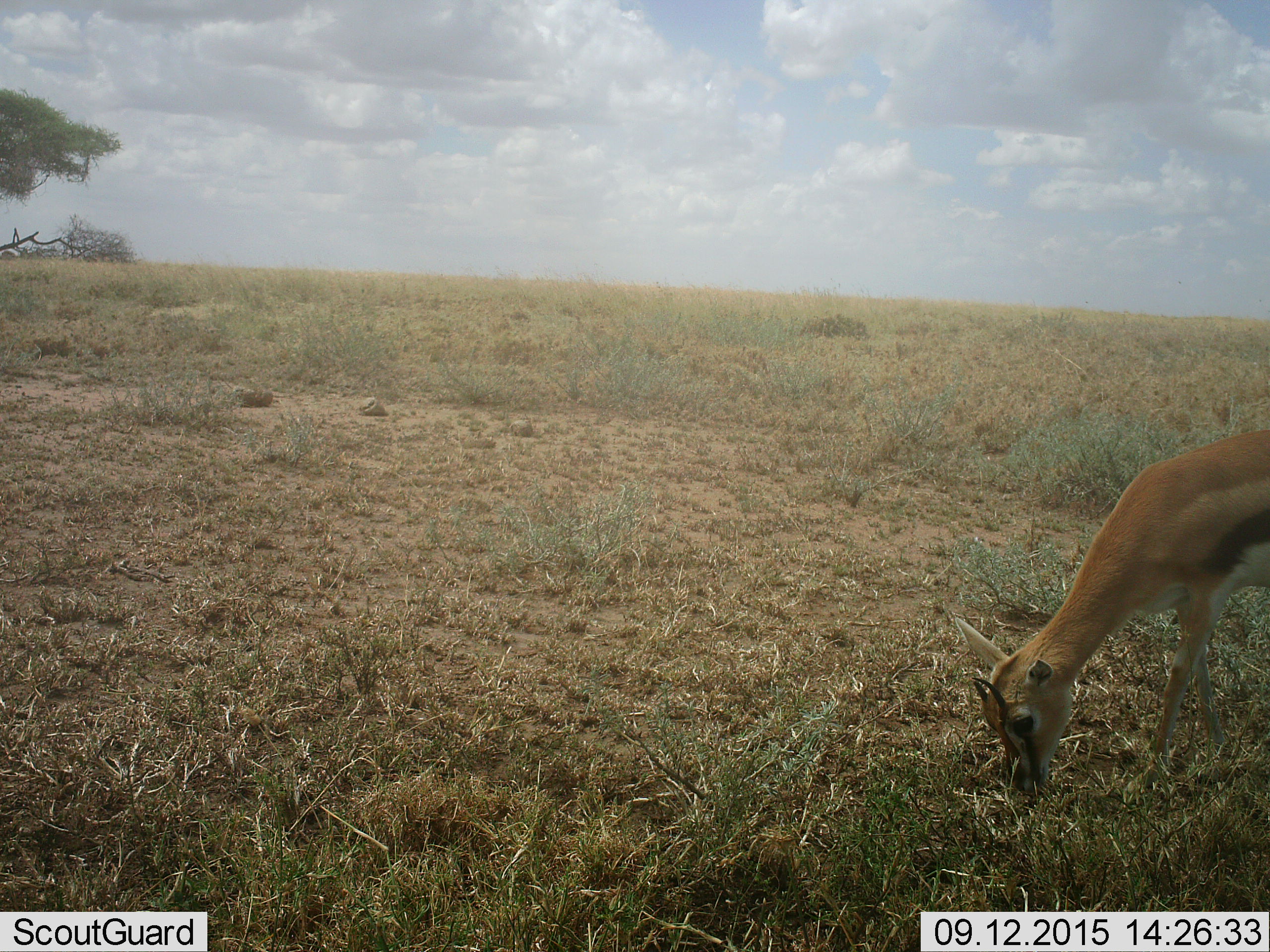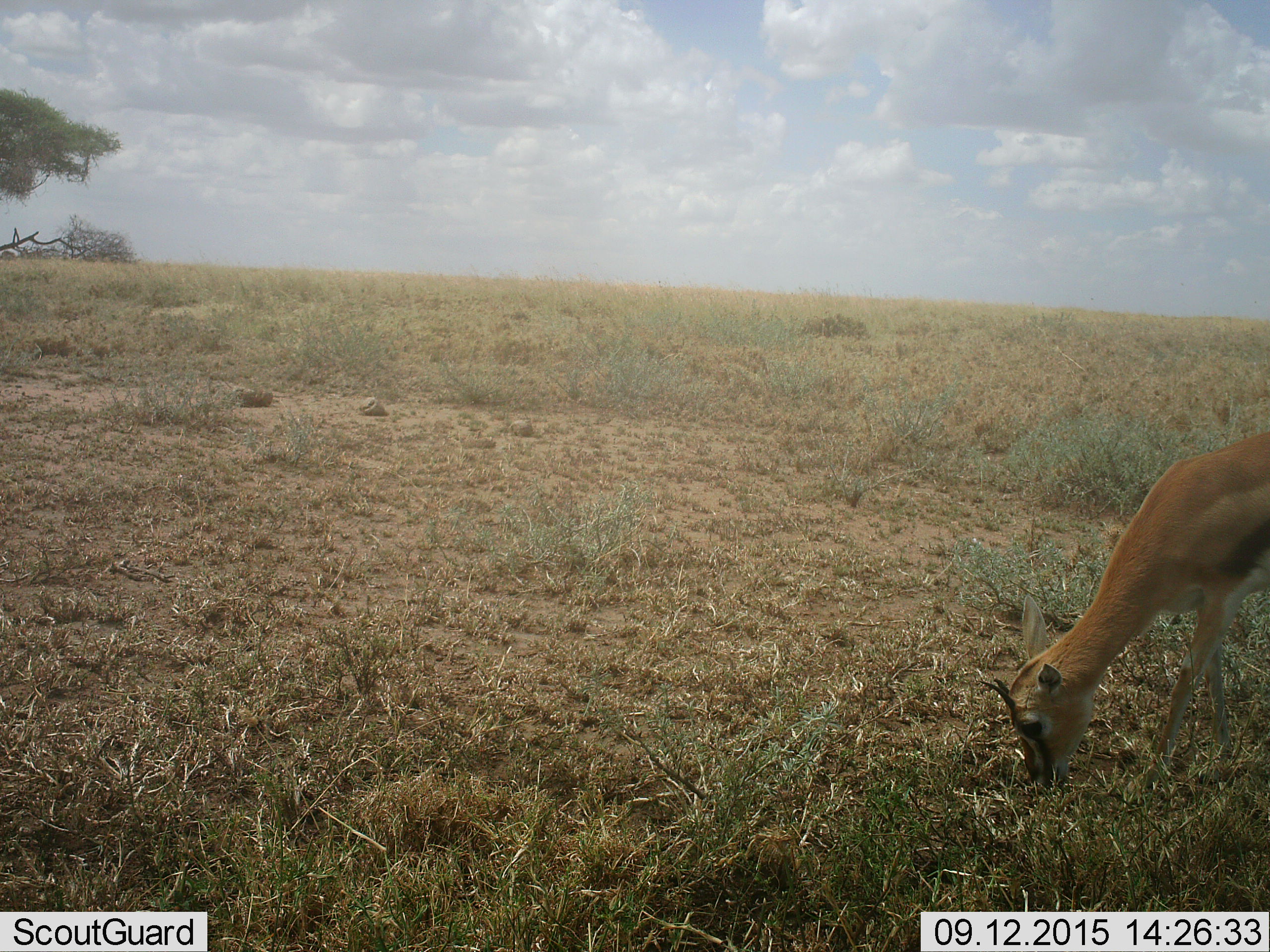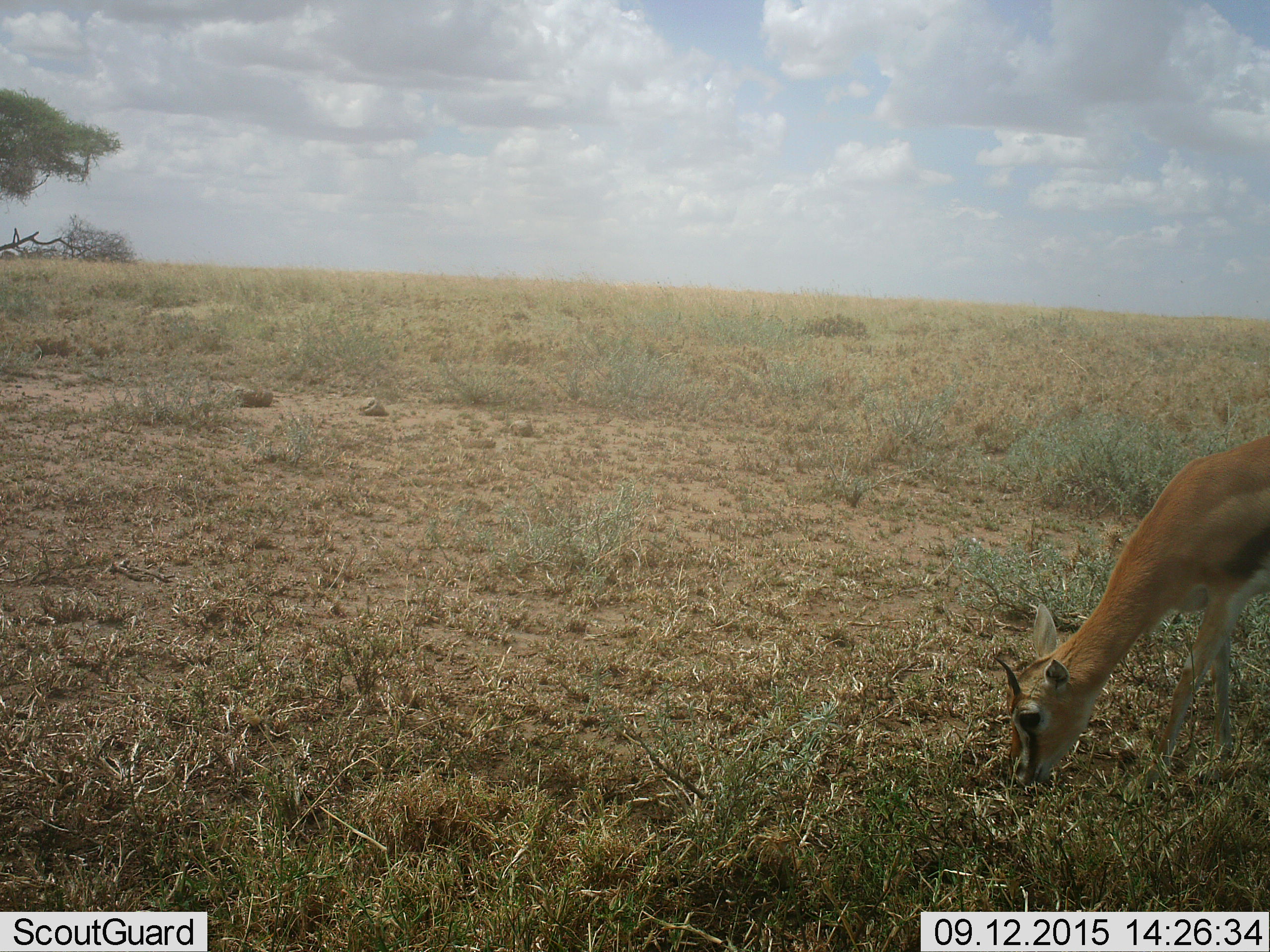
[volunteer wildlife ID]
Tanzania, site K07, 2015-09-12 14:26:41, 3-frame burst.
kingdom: Animalia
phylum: Chordata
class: Mammalia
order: Artiodactyla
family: Bovidae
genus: Eudorcas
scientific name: Eudorcas thomsonii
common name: thomson's gazelle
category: gazellethomsons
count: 1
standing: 0%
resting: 0%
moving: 0%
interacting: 0%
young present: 0%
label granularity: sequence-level